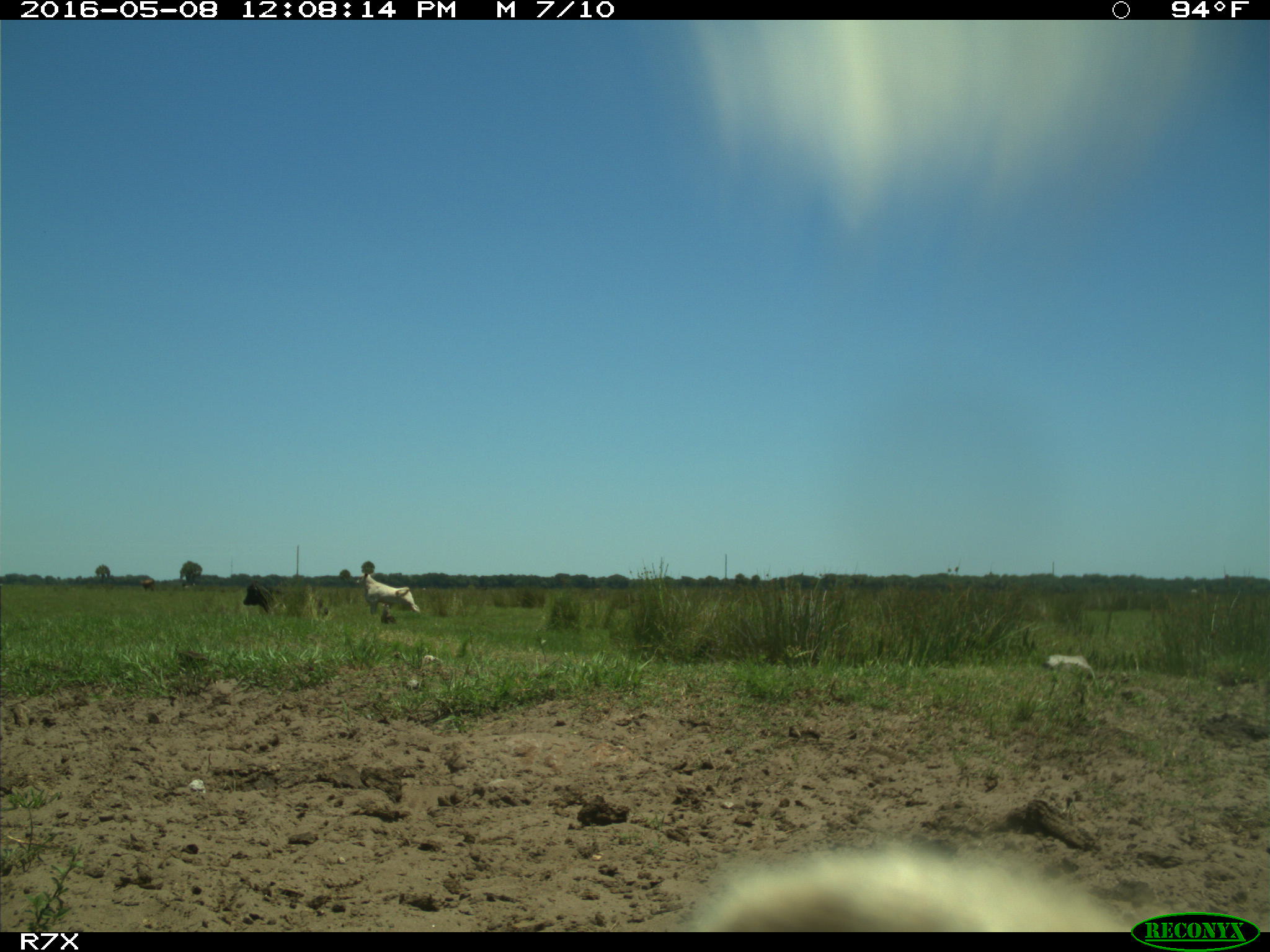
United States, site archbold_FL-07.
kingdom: Animalia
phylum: Chordata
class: Mammalia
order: Artiodactyla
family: Bovidae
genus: Bos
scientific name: Bos taurus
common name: domestic cow